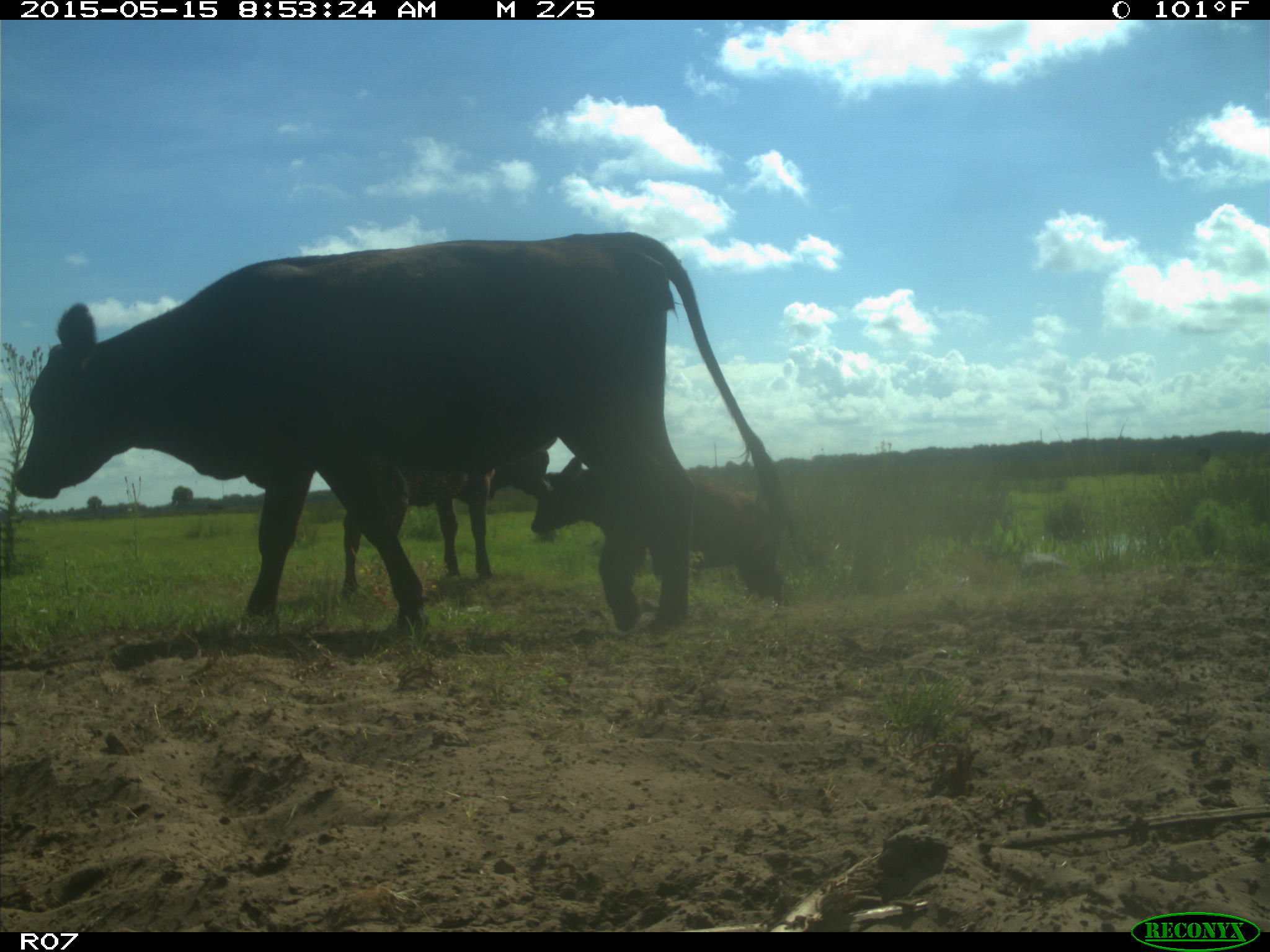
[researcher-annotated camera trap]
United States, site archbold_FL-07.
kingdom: Animalia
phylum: Chordata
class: Mammalia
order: Artiodactyla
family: Bovidae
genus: Bos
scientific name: Bos taurus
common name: domestic cow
Bos taurus (domestic cow).